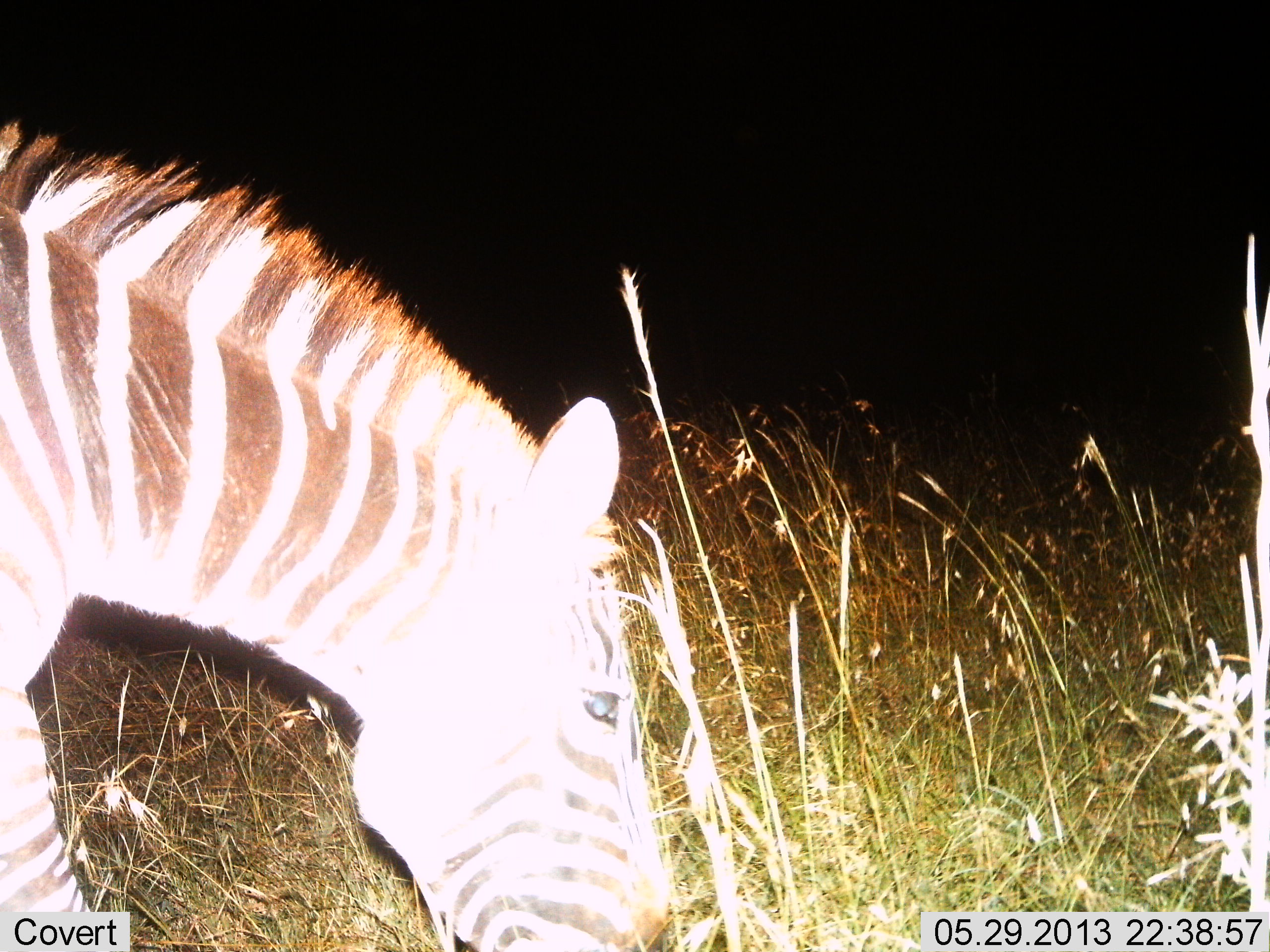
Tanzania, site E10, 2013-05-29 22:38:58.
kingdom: Animalia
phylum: Chordata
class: Mammalia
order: Perissodactyla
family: Equidae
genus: Equus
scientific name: Equus quagga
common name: plains zebra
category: zebra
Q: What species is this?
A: Zebra (plains zebra) (Equus quagga).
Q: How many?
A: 1.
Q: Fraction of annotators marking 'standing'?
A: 21%.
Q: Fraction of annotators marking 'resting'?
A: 0%.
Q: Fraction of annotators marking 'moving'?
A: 3%.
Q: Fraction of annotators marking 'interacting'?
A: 0%.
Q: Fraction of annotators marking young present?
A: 3%.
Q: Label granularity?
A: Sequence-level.